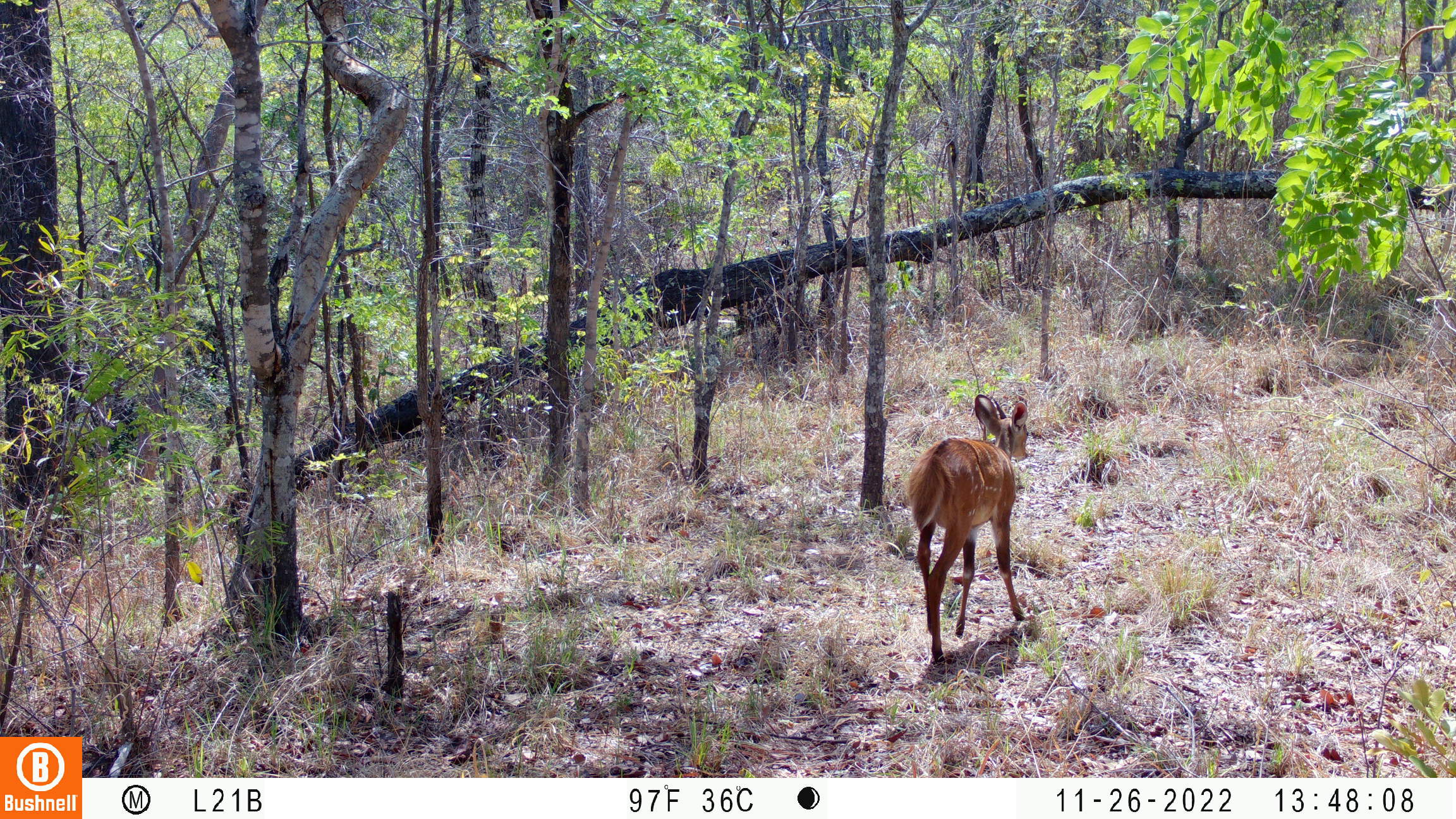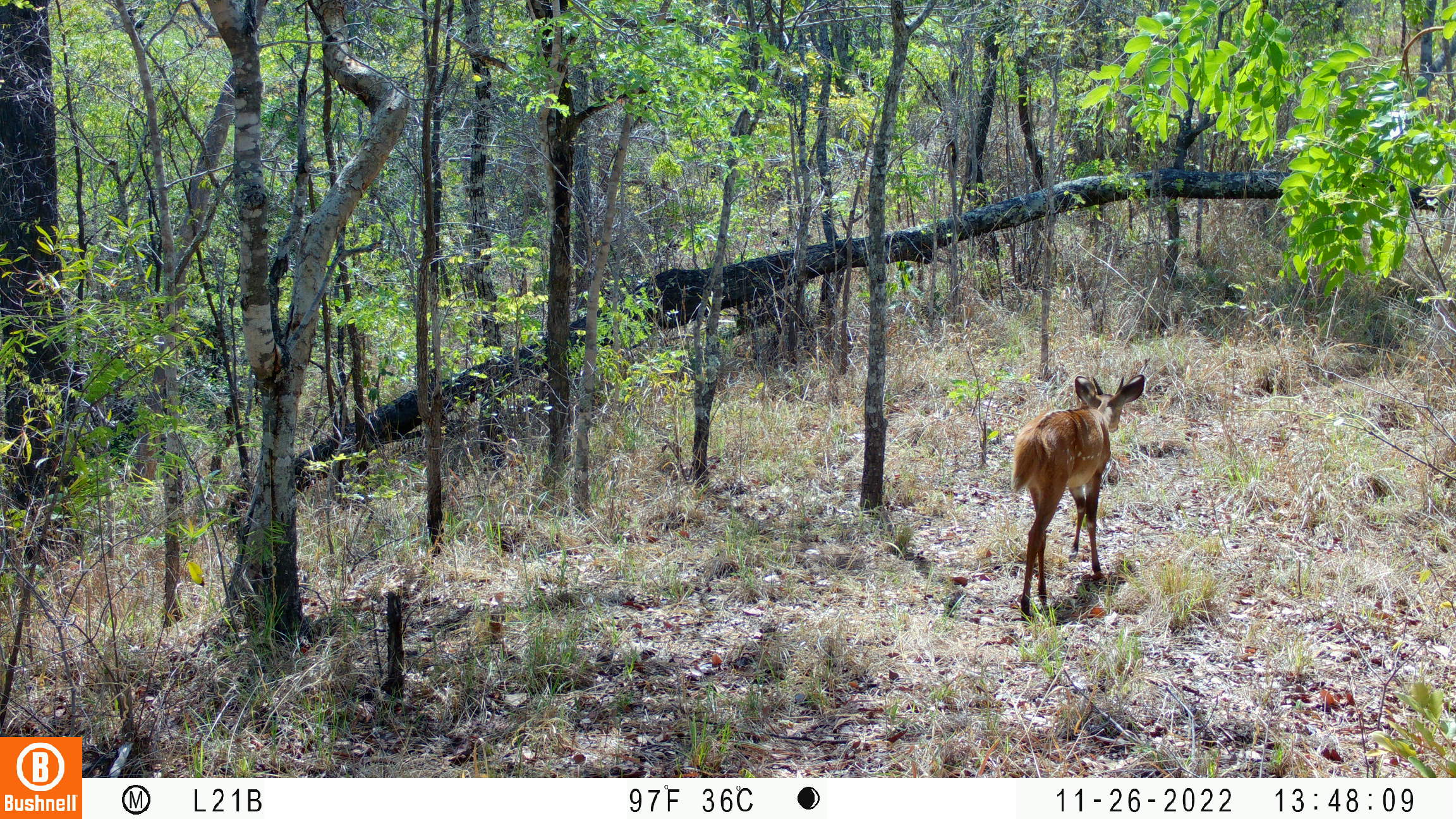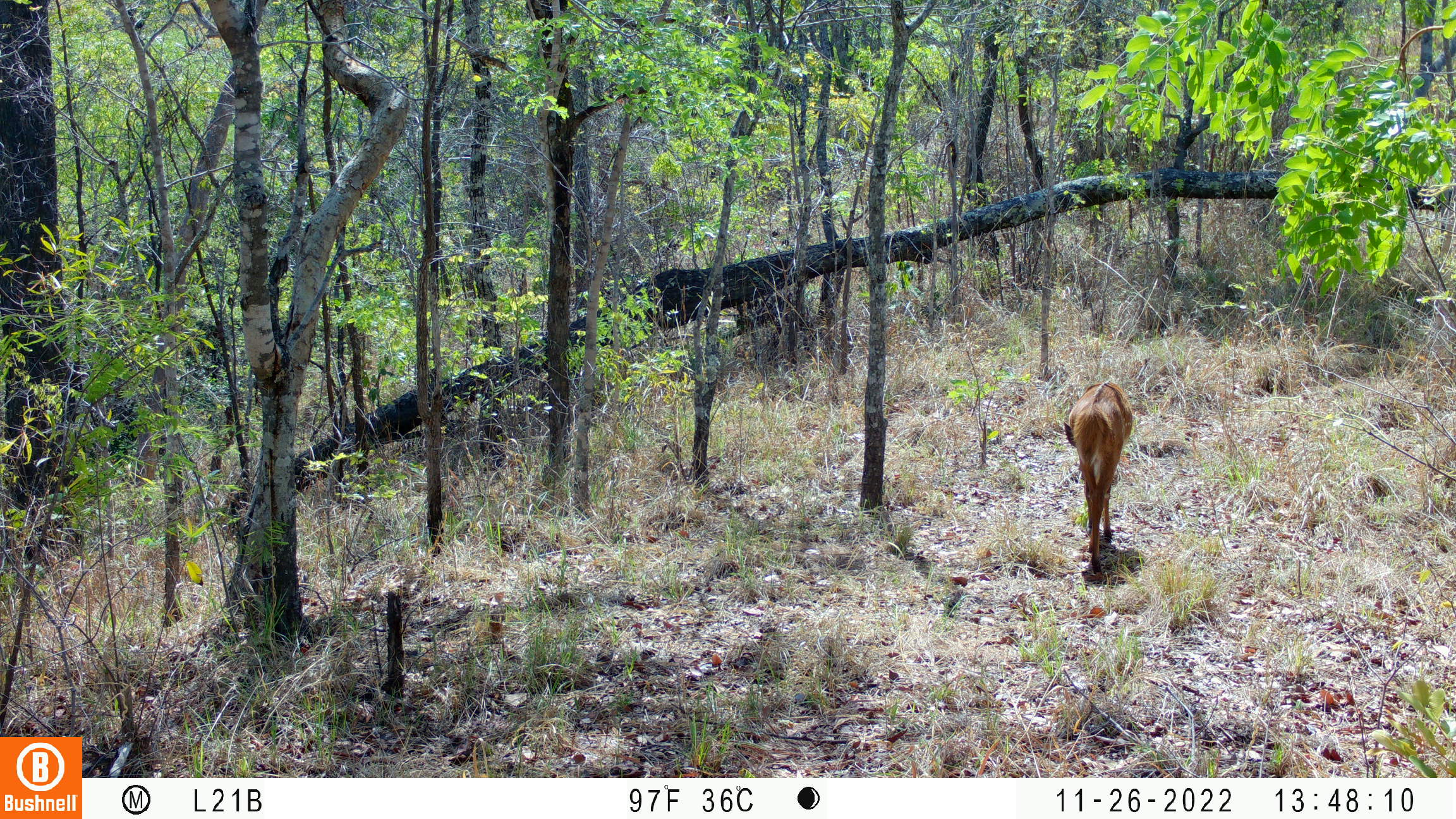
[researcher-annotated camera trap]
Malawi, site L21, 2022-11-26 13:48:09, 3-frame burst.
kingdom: Animalia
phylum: Chordata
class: Mammalia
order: Artiodactyla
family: Bovidae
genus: Tragelaphus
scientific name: Tragelaphus sylvaticus sylvaticus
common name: cape bushbuck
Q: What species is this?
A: Cape bushbuck (Tragelaphus sylvaticus sylvaticus).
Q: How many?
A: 1.